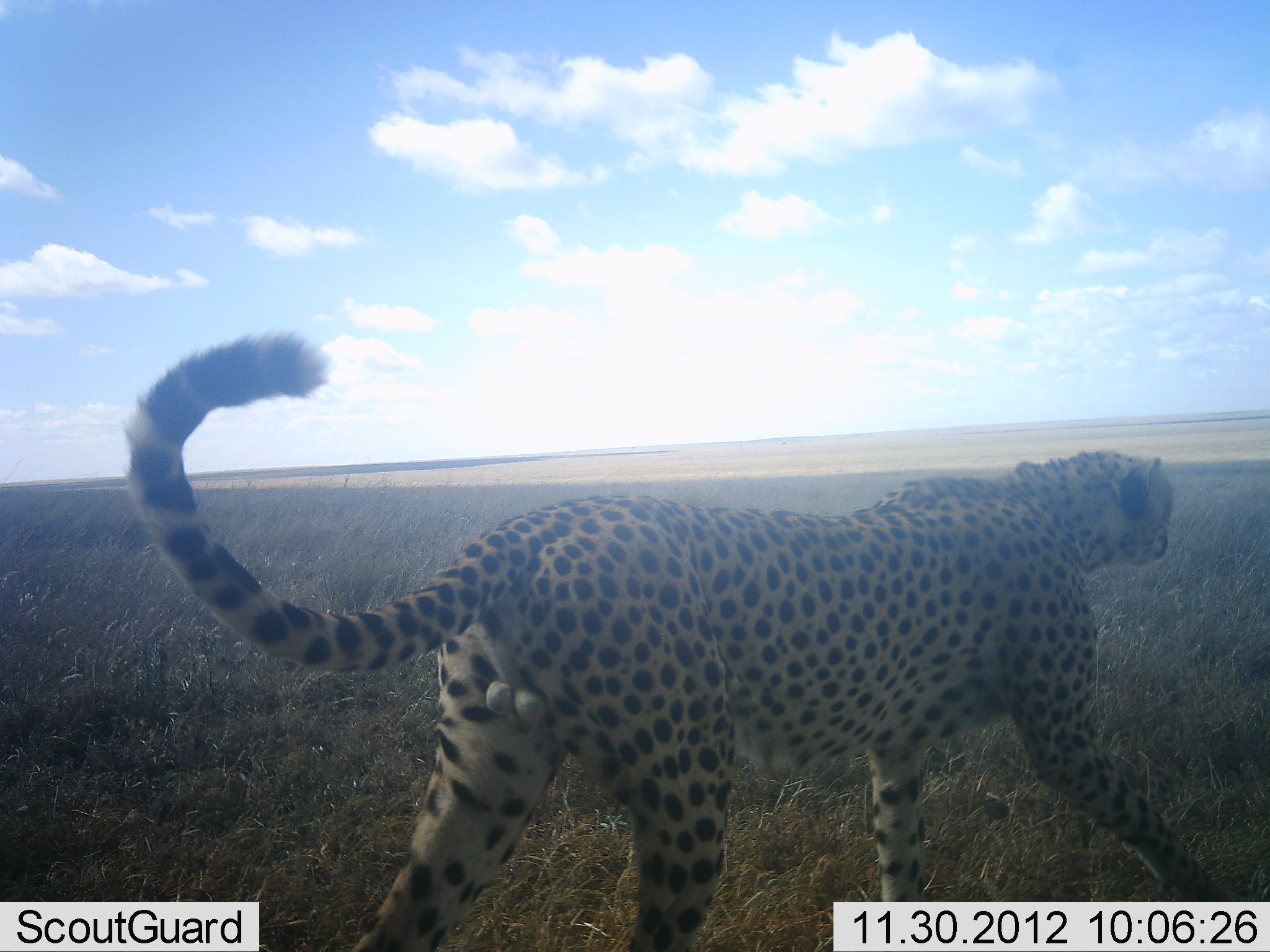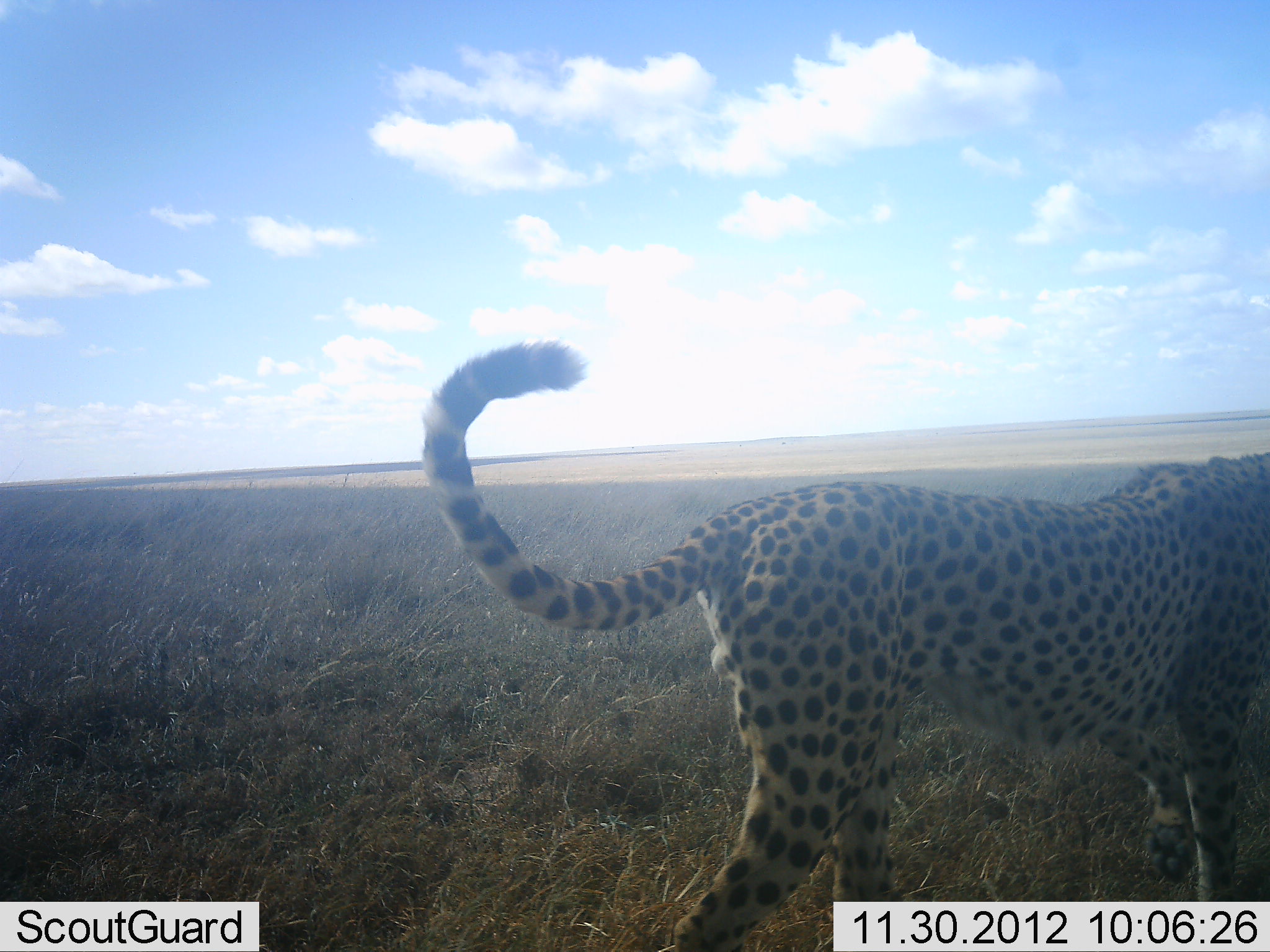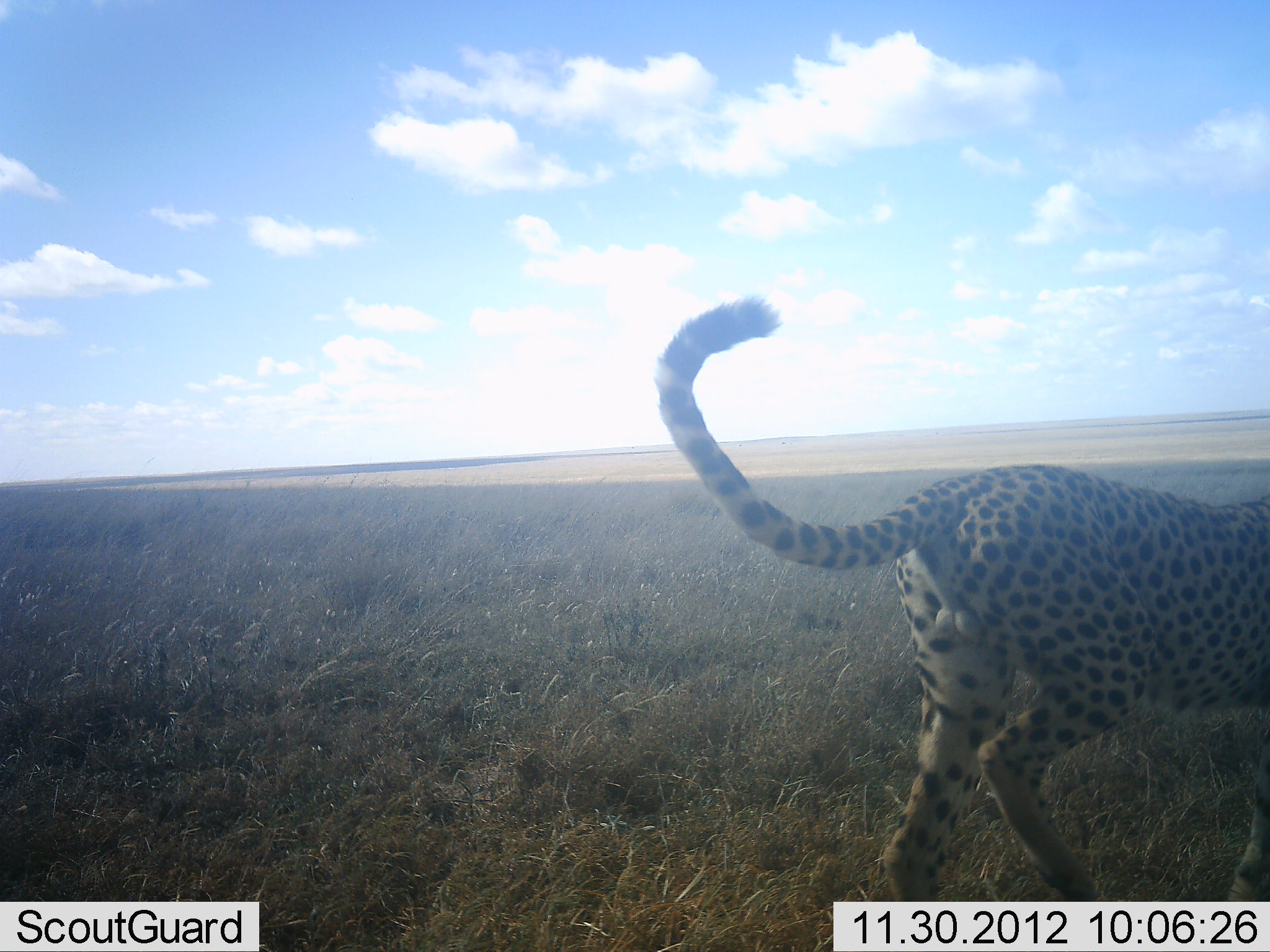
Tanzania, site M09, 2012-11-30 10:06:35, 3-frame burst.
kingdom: Animalia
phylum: Chordata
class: Mammalia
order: Carnivora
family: Felidae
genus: Acinonyx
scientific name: Acinonyx jubatus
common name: cheetah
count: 1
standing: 0%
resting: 0%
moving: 100%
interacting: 0%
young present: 0%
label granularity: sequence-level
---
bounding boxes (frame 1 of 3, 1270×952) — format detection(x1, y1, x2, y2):
animal: detection(121, 327, 1245, 952)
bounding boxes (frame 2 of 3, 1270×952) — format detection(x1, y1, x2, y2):
animal: detection(425, 338, 1269, 952)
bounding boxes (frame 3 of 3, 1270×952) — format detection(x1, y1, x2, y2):
animal: detection(649, 295, 1270, 901)